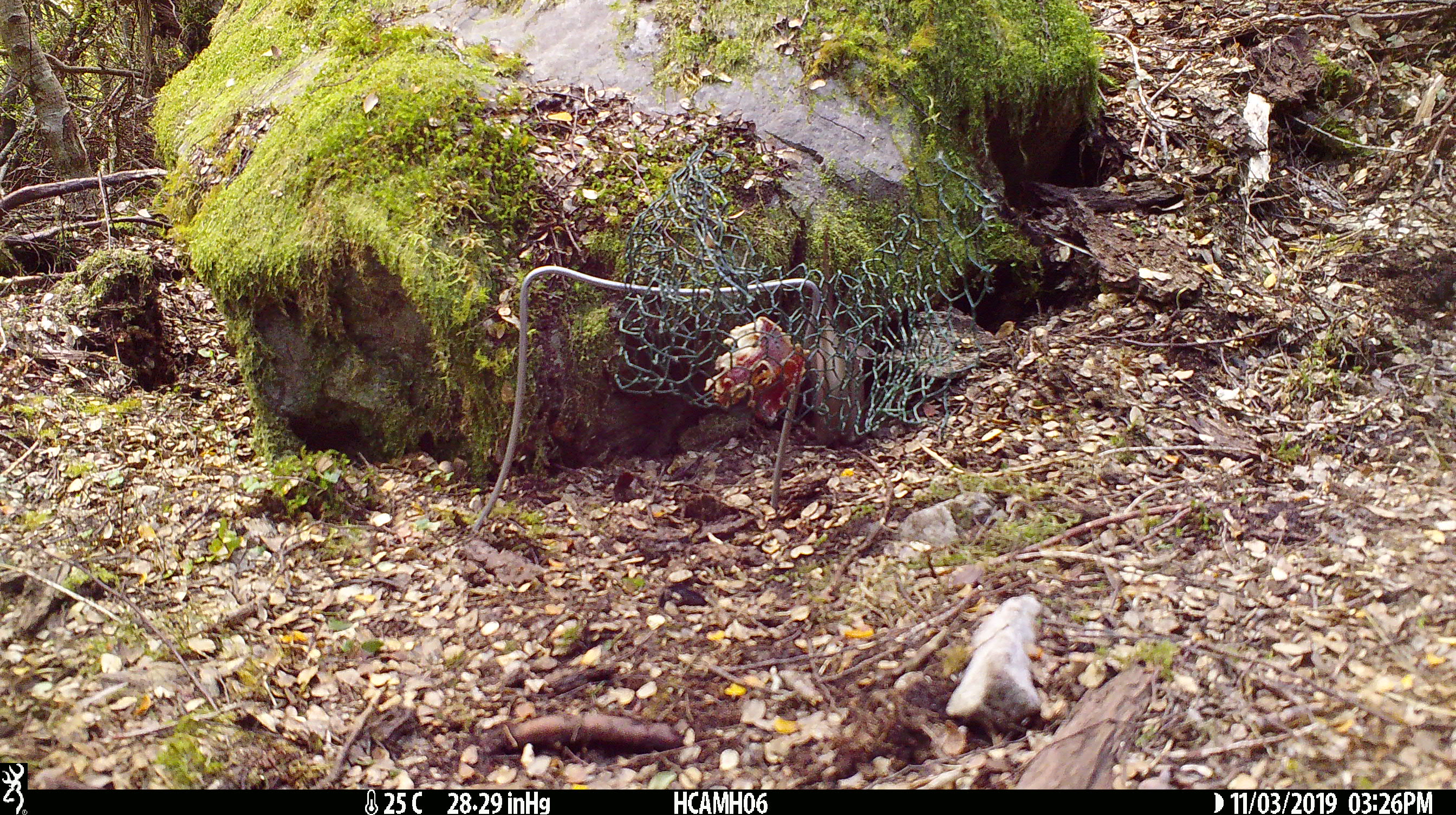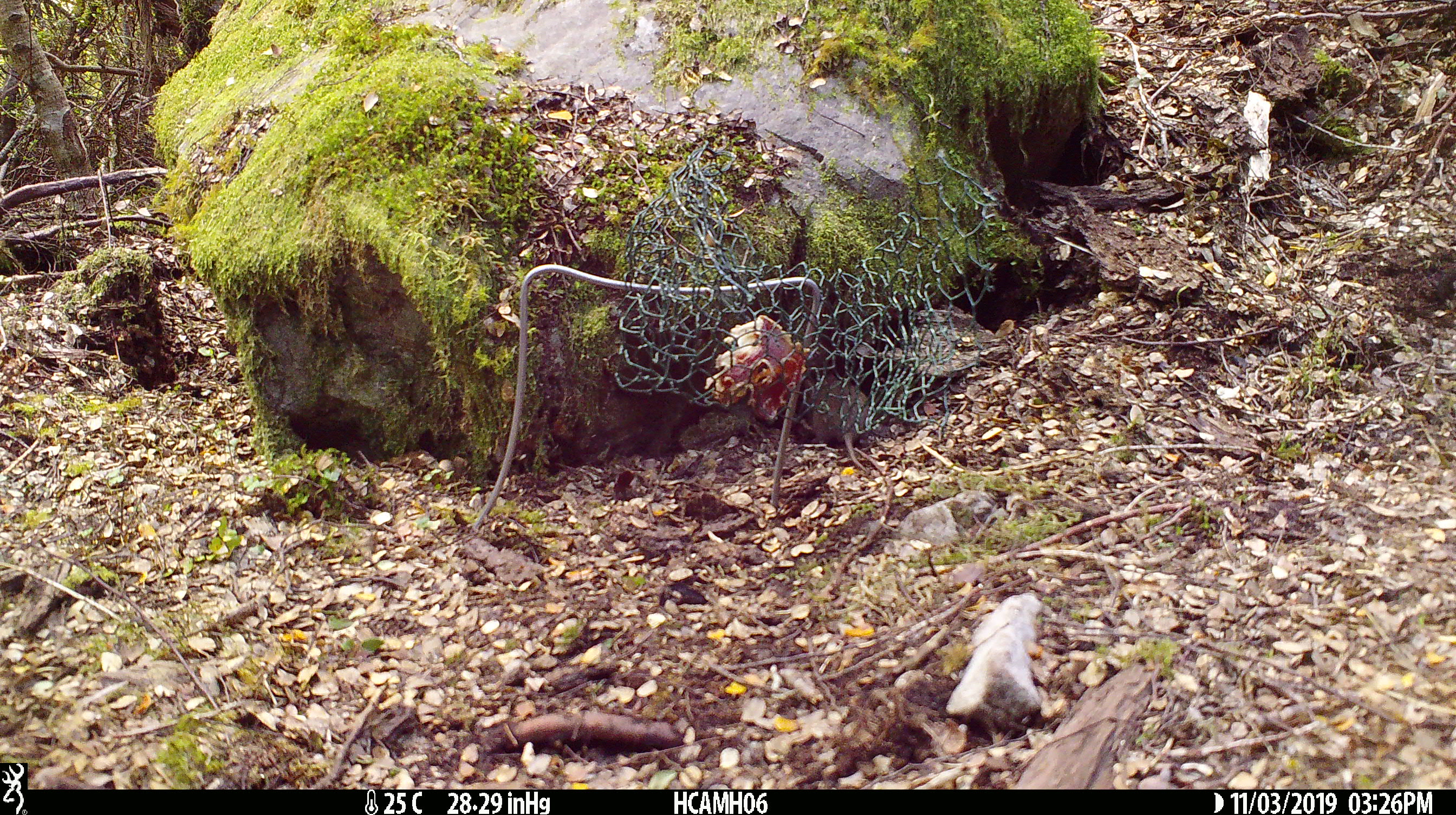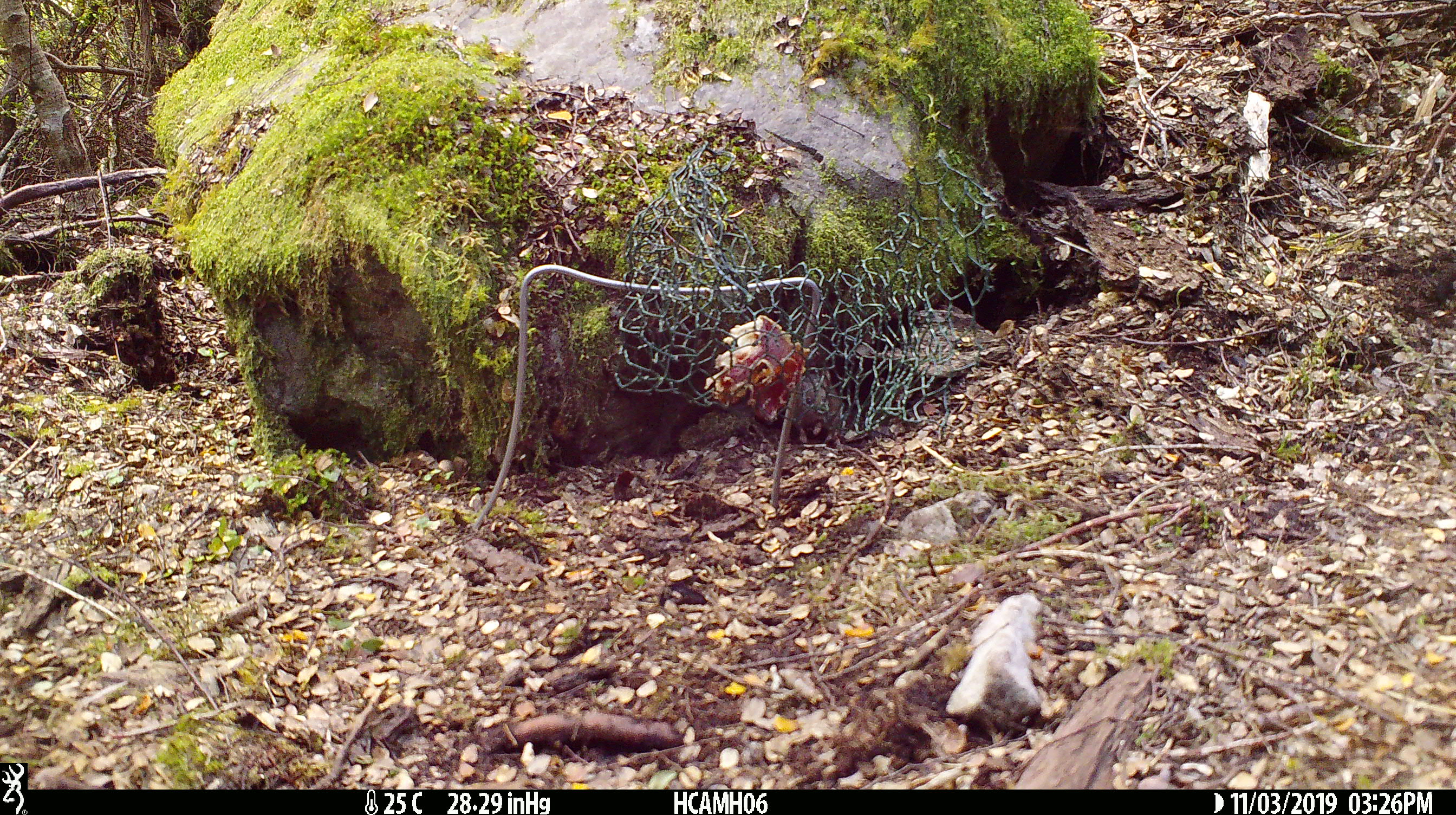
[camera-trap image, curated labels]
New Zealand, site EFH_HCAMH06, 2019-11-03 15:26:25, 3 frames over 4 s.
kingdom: Animalia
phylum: Chordata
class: Mammalia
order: Rodentia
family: Muridae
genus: Mus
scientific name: Mus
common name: mouse